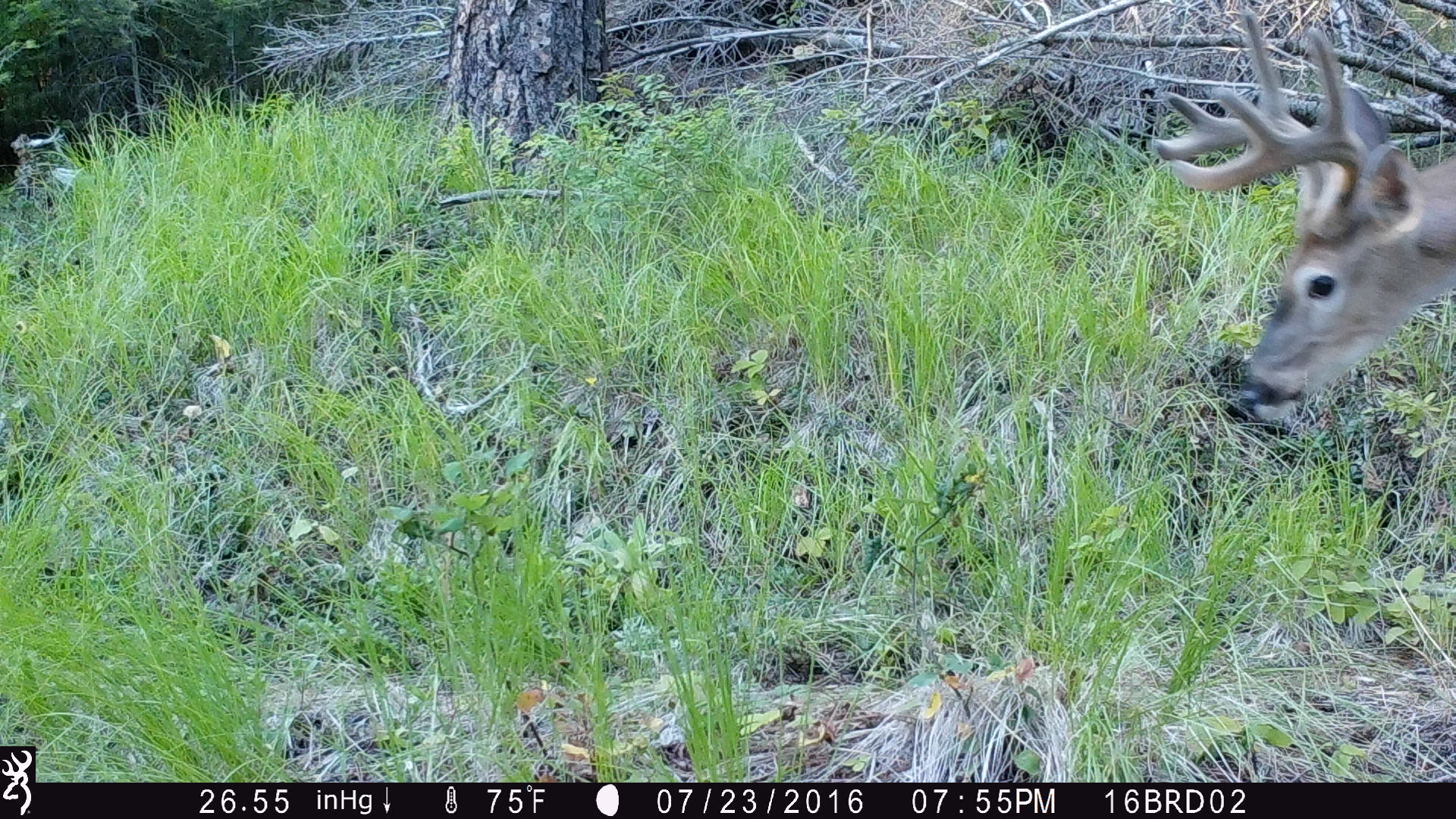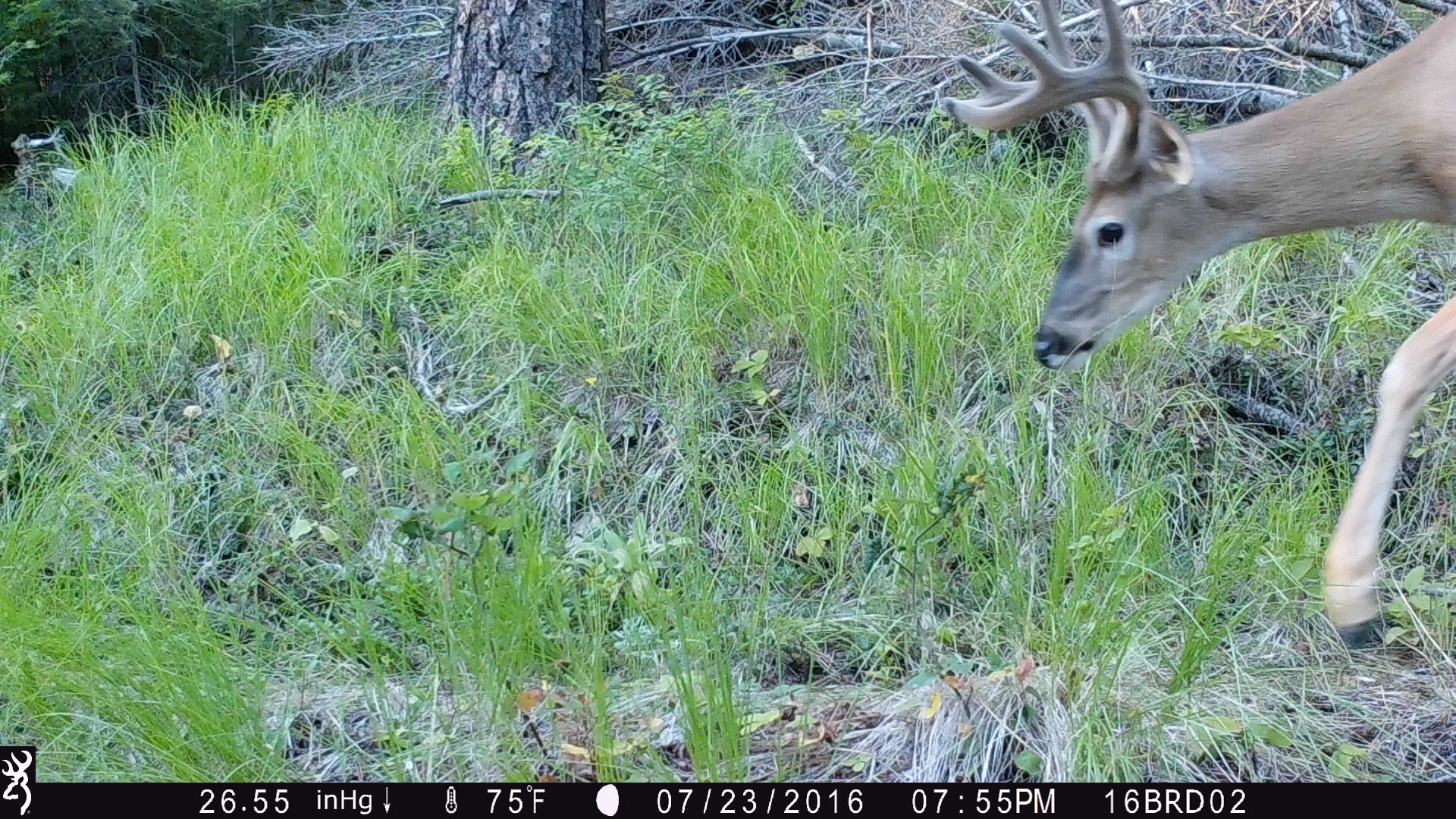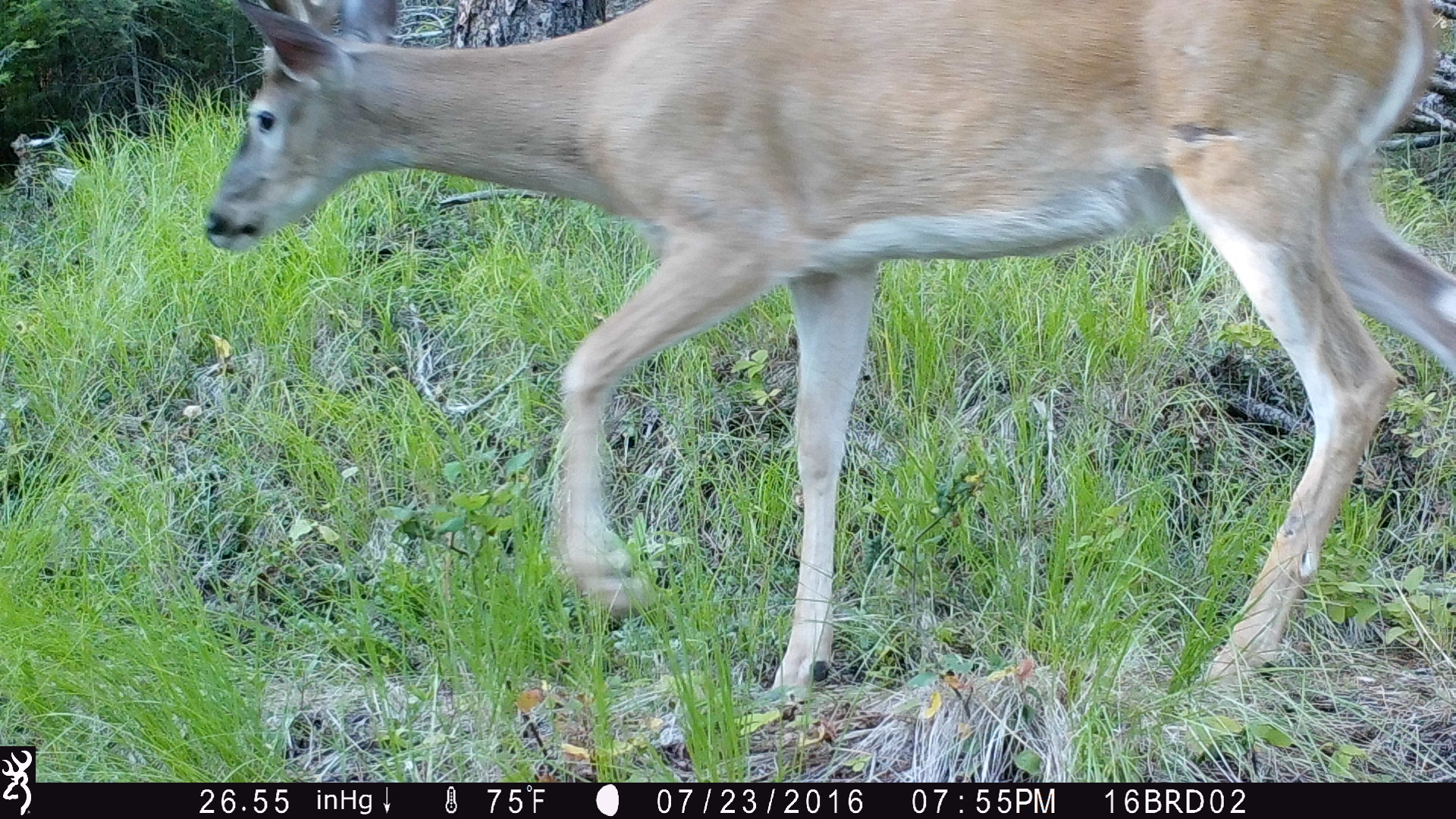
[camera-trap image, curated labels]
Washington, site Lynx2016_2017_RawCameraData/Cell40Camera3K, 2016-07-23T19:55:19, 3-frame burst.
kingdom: Animalia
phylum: Chordata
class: Mammalia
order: Artiodactyla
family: Cervidae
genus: Odocoileus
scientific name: Odocoileus virginianus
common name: white-tailed deer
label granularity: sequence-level